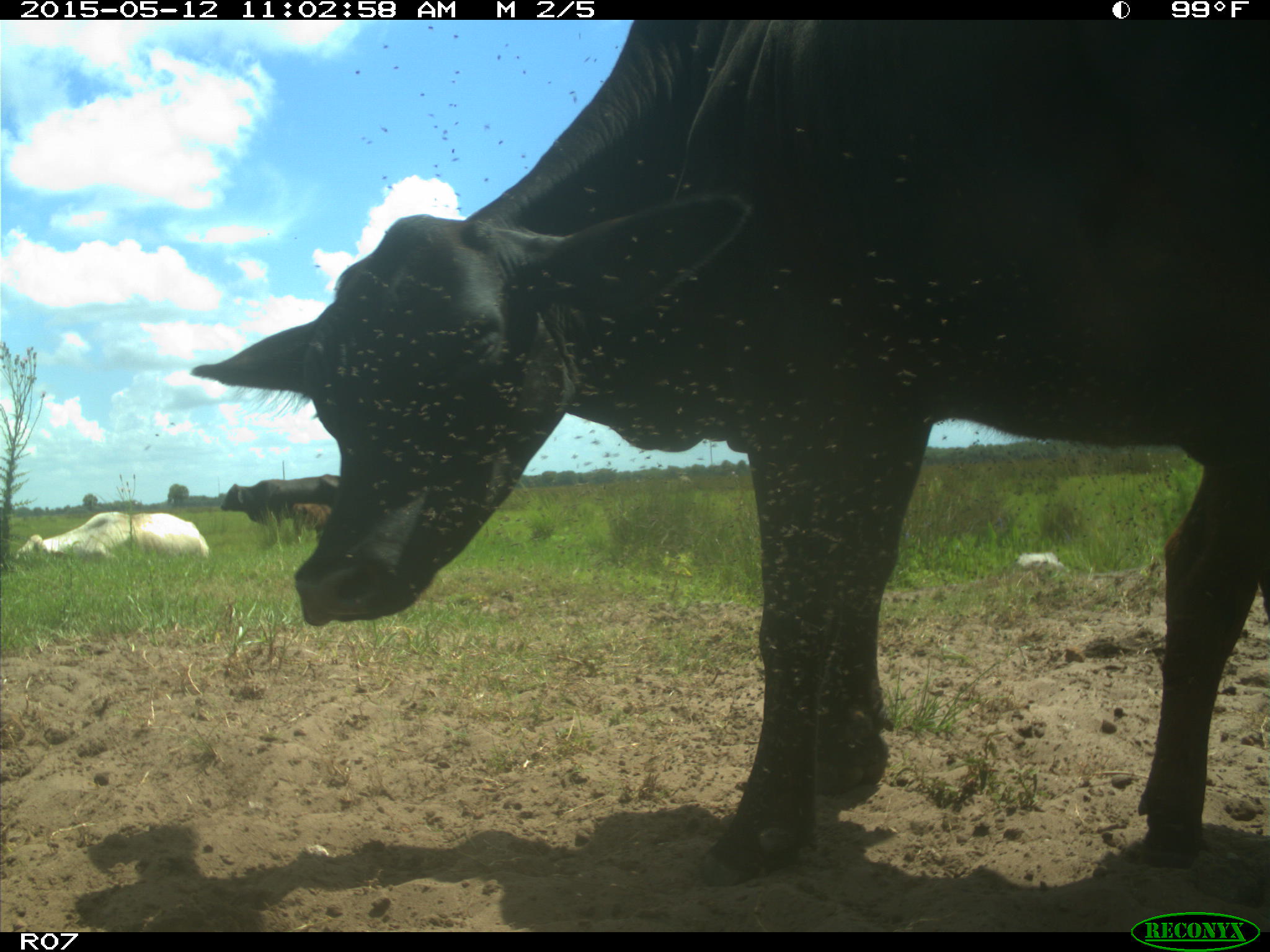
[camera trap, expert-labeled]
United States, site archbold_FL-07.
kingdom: Animalia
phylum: Chordata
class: Mammalia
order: Artiodactyla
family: Bovidae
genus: Bos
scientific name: Bos taurus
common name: domestic cow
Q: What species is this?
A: Bos taurus (domestic cow).